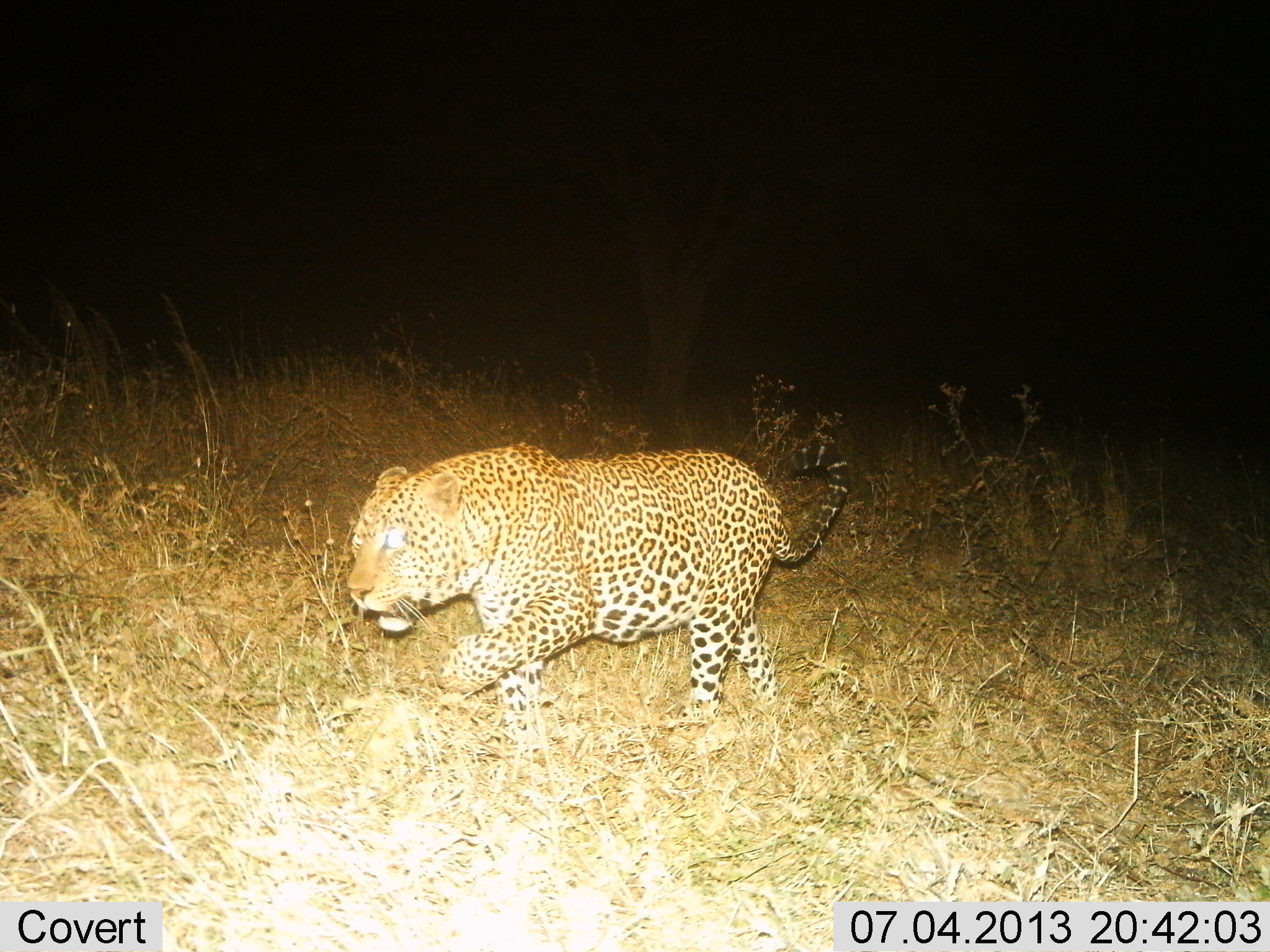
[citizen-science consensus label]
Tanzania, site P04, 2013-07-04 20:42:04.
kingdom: Animalia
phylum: Chordata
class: Mammalia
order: Carnivora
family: Felidae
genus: Panthera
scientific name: Panthera pardus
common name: leopard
Leopard (Panthera pardus), count 1. Behavior (volunteer vote fractions): standing 7%, resting 3%, moving 97%, interacting 0%. Young present (vote fraction): 0%. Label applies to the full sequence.